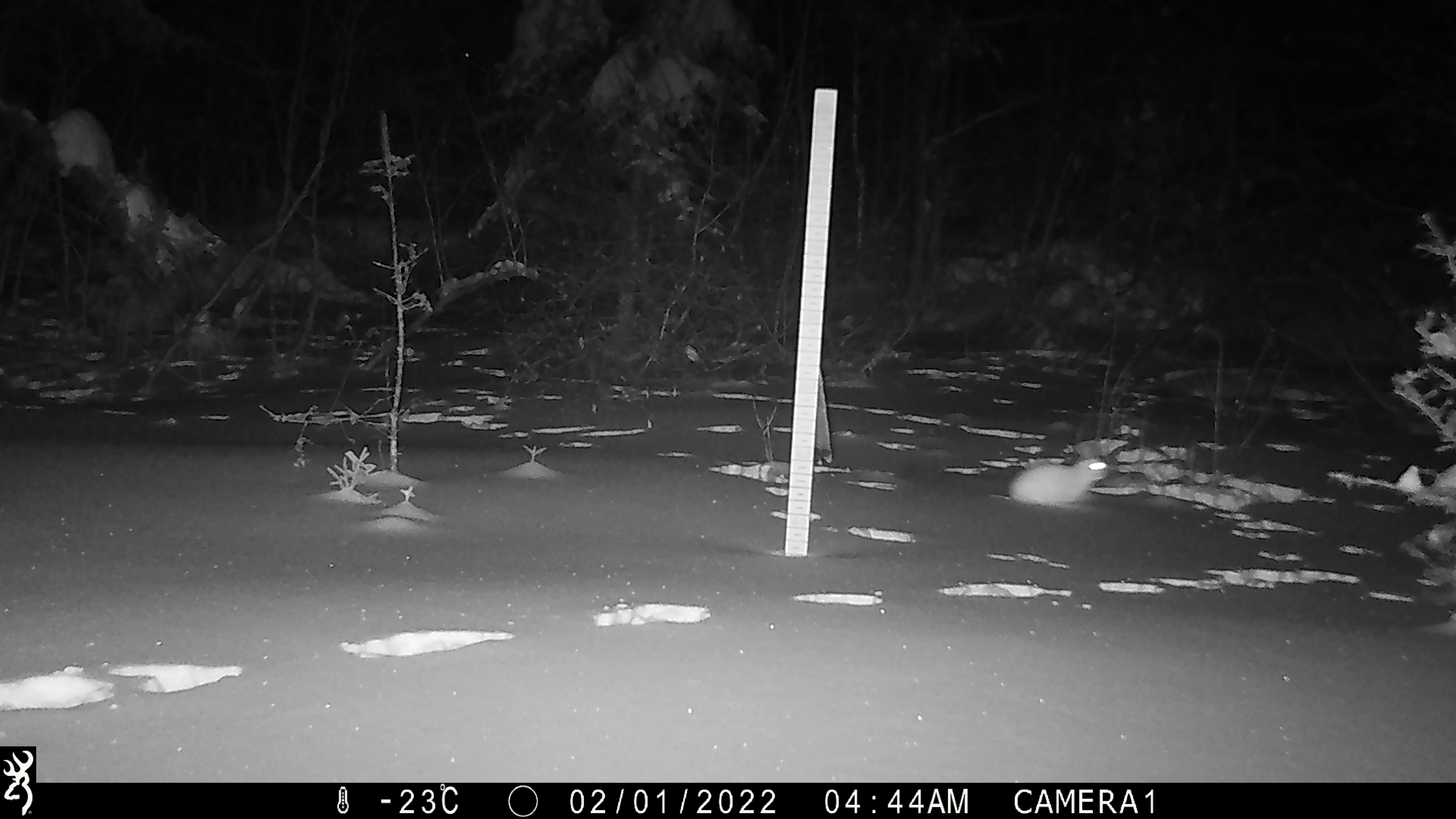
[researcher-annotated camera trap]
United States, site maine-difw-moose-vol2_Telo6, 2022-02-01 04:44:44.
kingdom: Animalia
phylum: Chordata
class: Mammalia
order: Lagomorpha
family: Leporidae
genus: Lepus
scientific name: Lepus americanus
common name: snowshoe hare